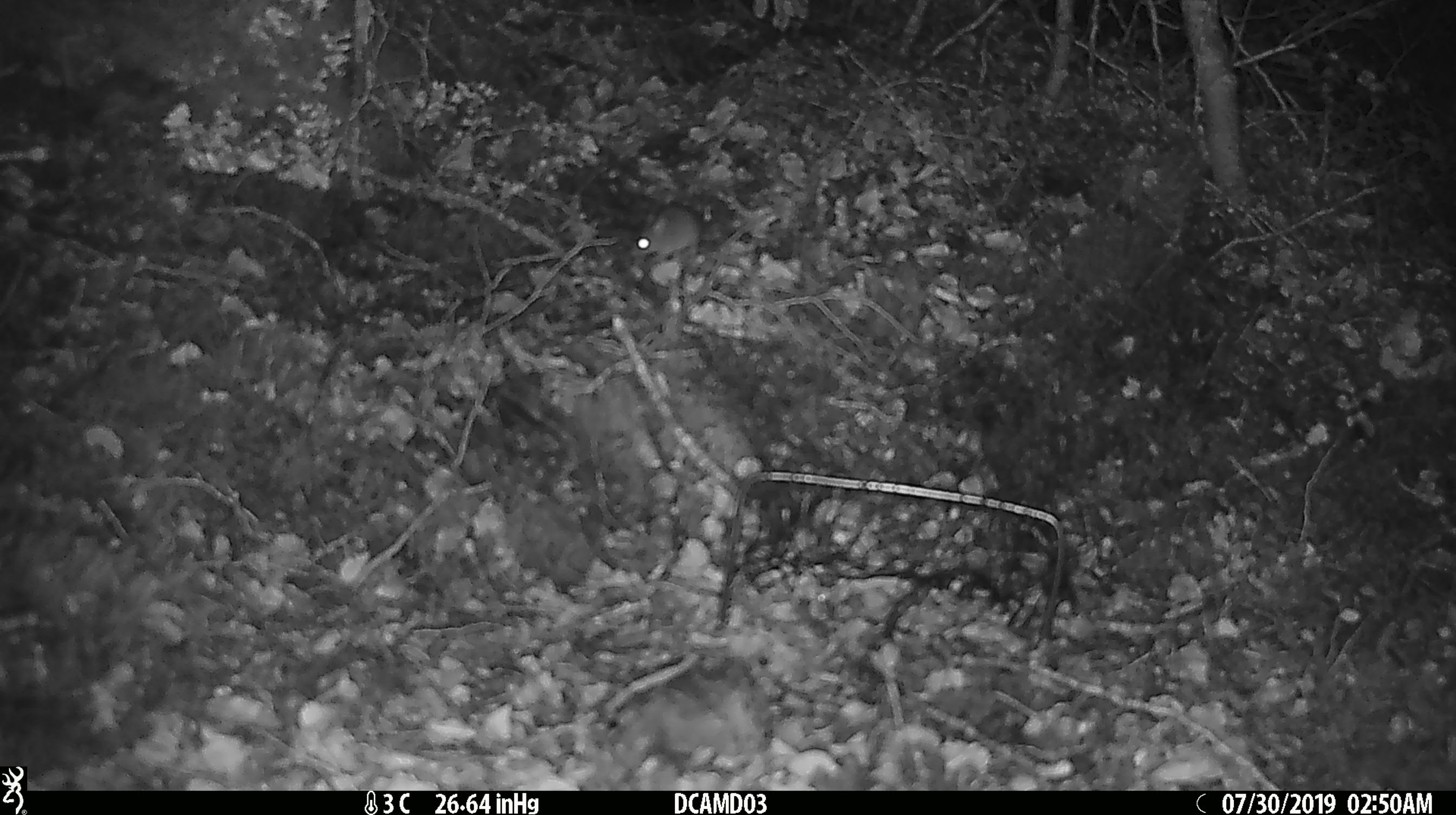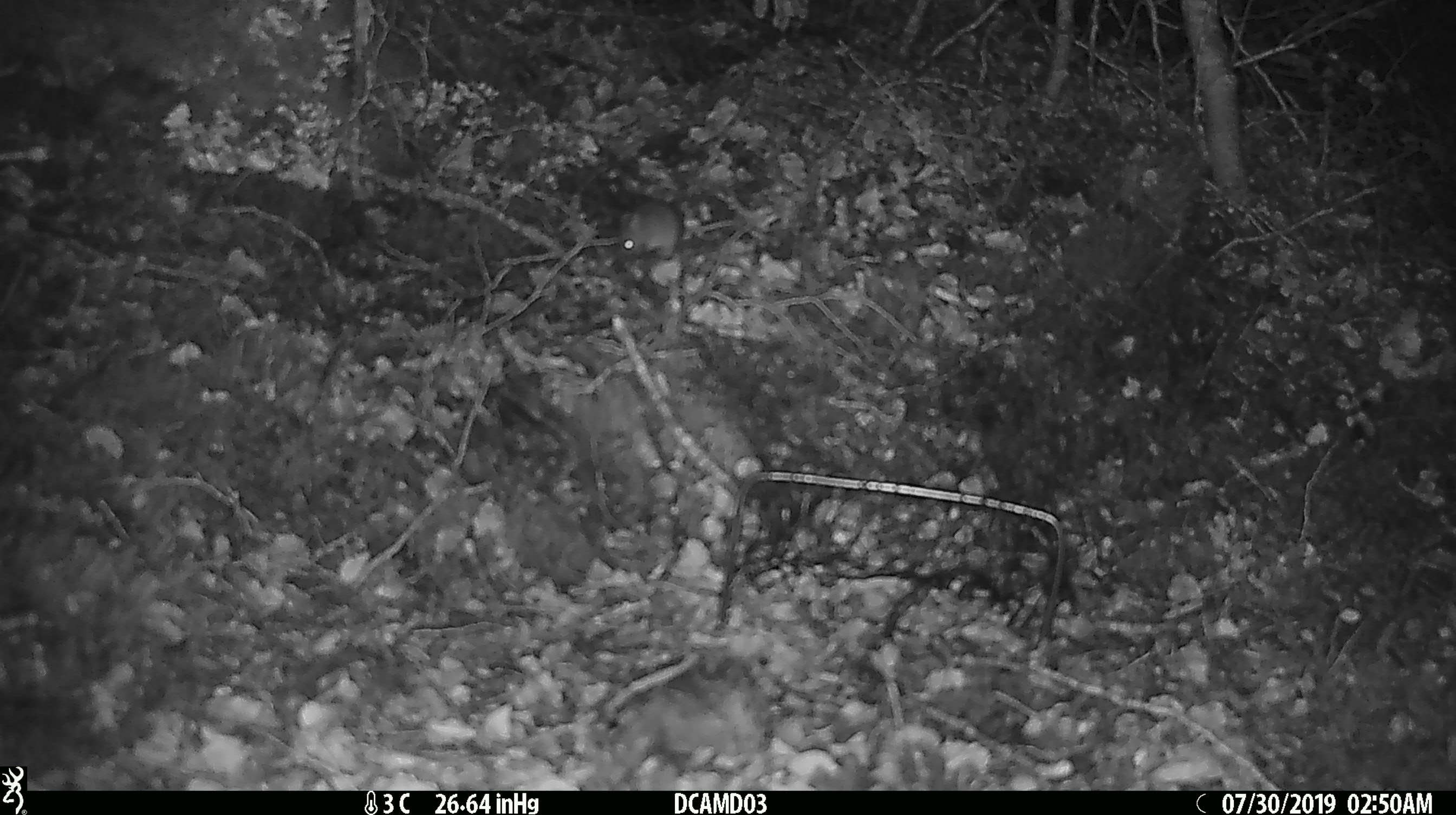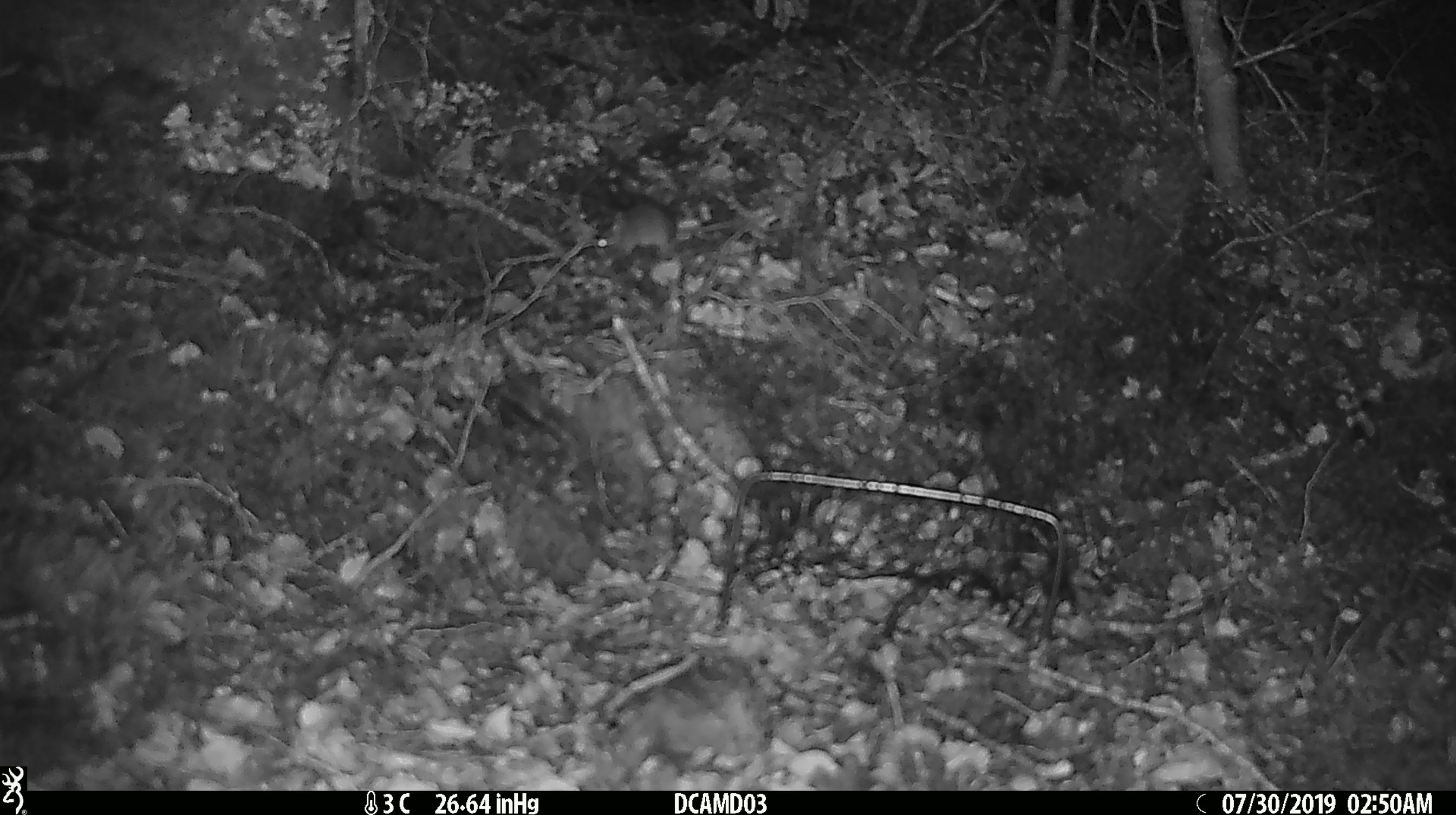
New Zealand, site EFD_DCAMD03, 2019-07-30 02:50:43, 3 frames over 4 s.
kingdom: Animalia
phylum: Chordata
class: Mammalia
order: Rodentia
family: Muridae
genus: Mus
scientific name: Mus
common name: mouse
Mouse (Mus).